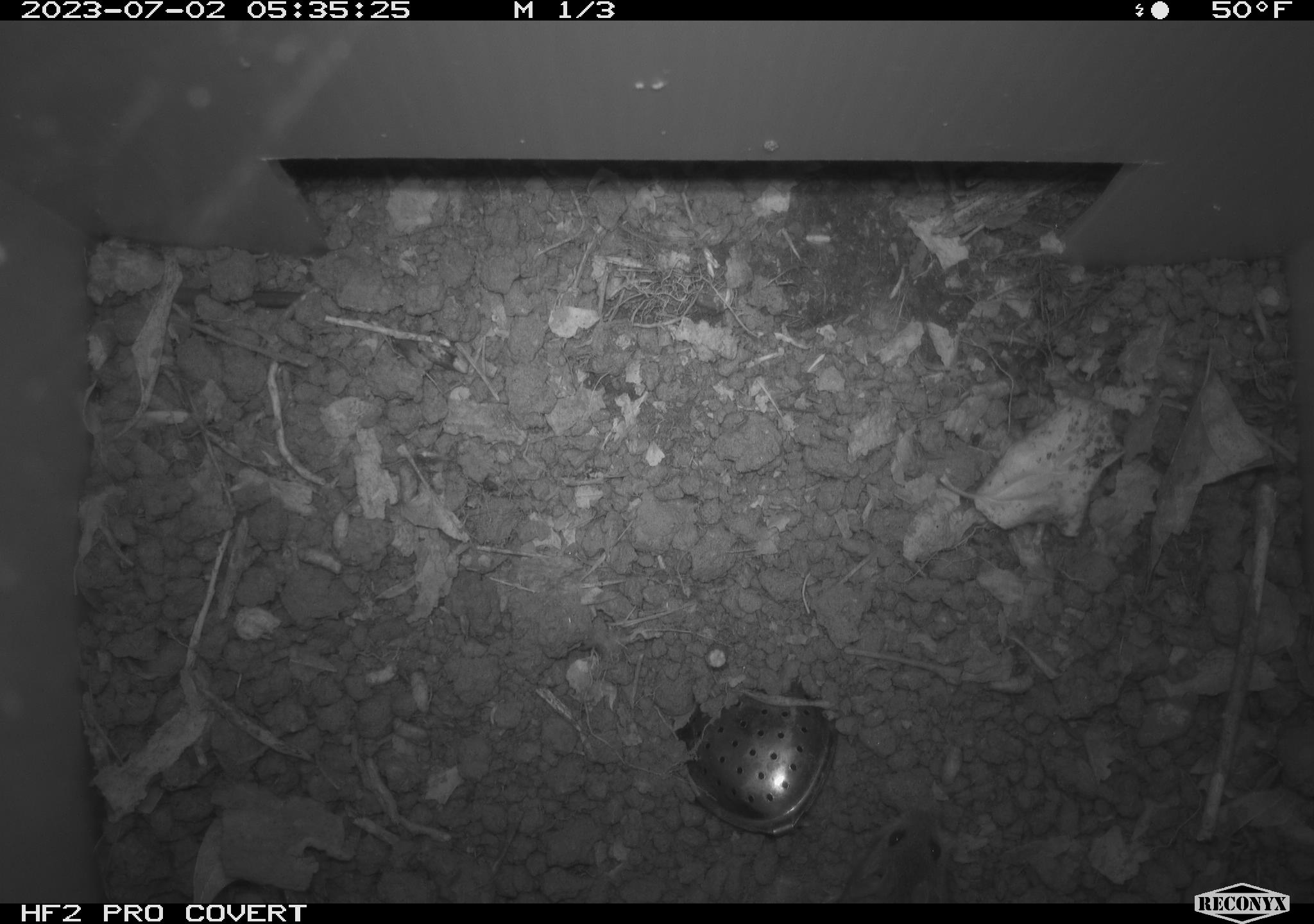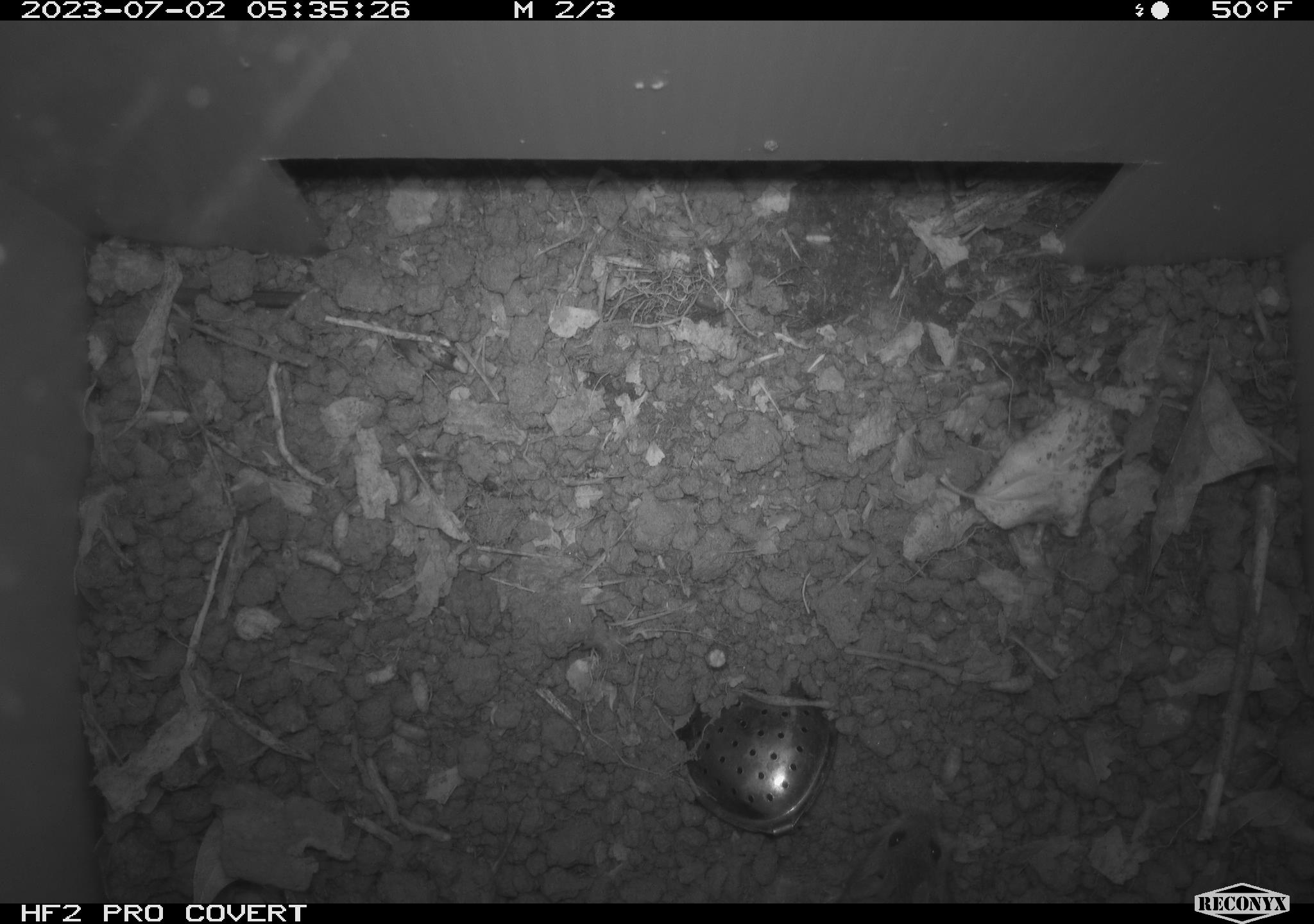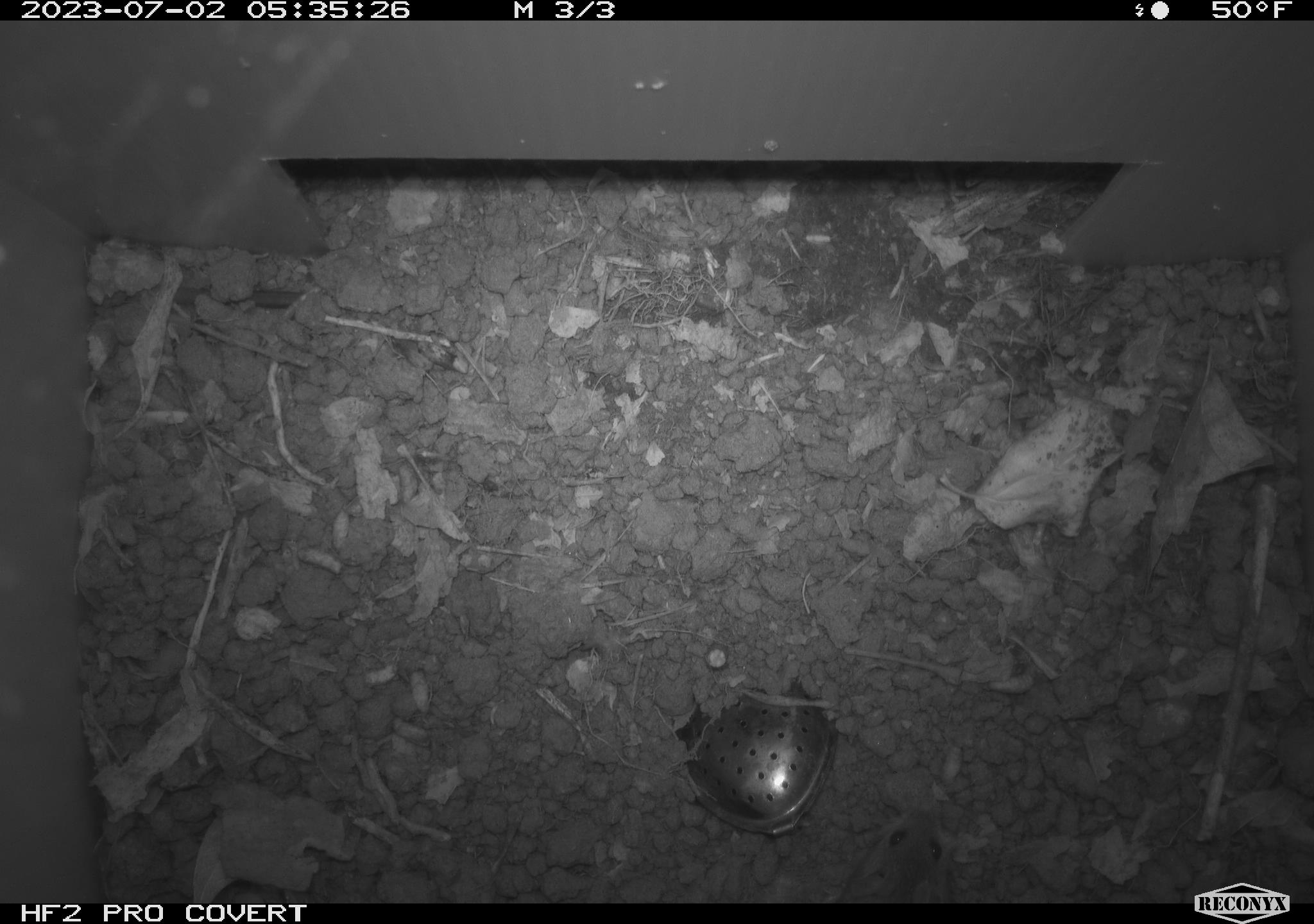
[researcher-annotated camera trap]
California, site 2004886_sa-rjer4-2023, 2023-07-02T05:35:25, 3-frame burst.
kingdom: Animalia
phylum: Chordata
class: Mammalia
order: Rodentia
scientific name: Rodentia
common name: mouse species